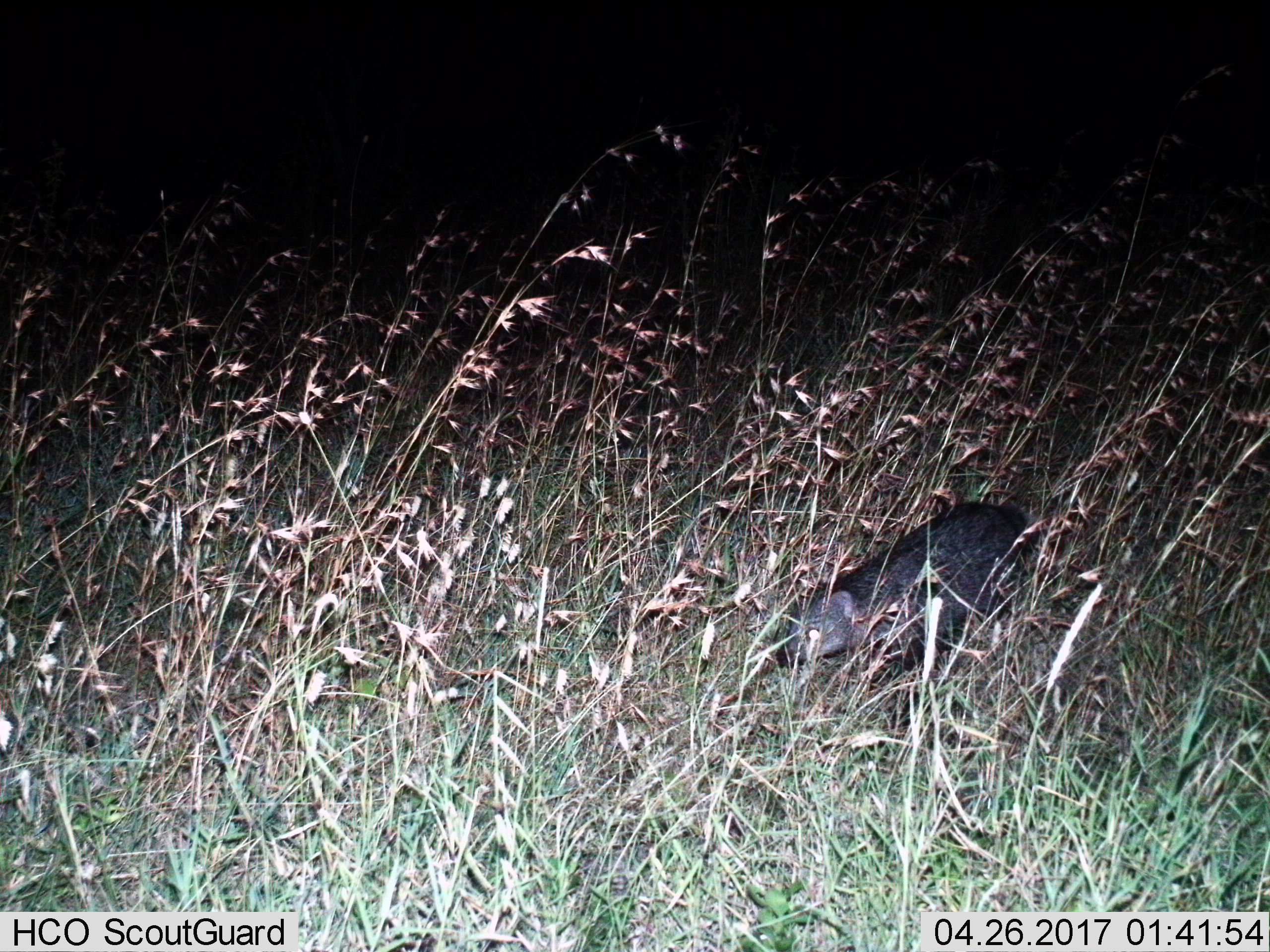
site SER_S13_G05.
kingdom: Animalia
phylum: Chordata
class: Mammalia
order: Carnivora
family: Herpestidae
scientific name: Herpestidae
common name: mongoose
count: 1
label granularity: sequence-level